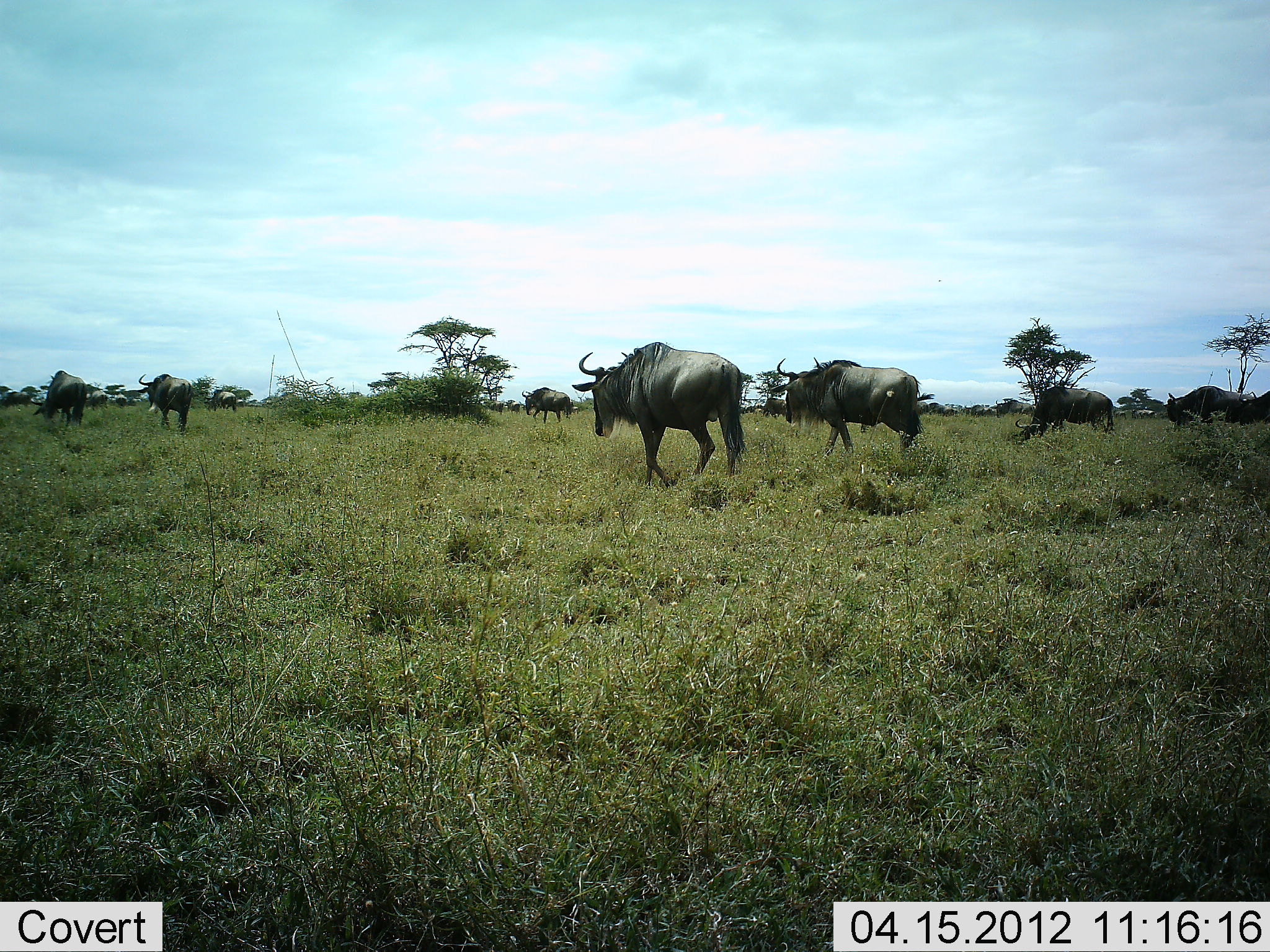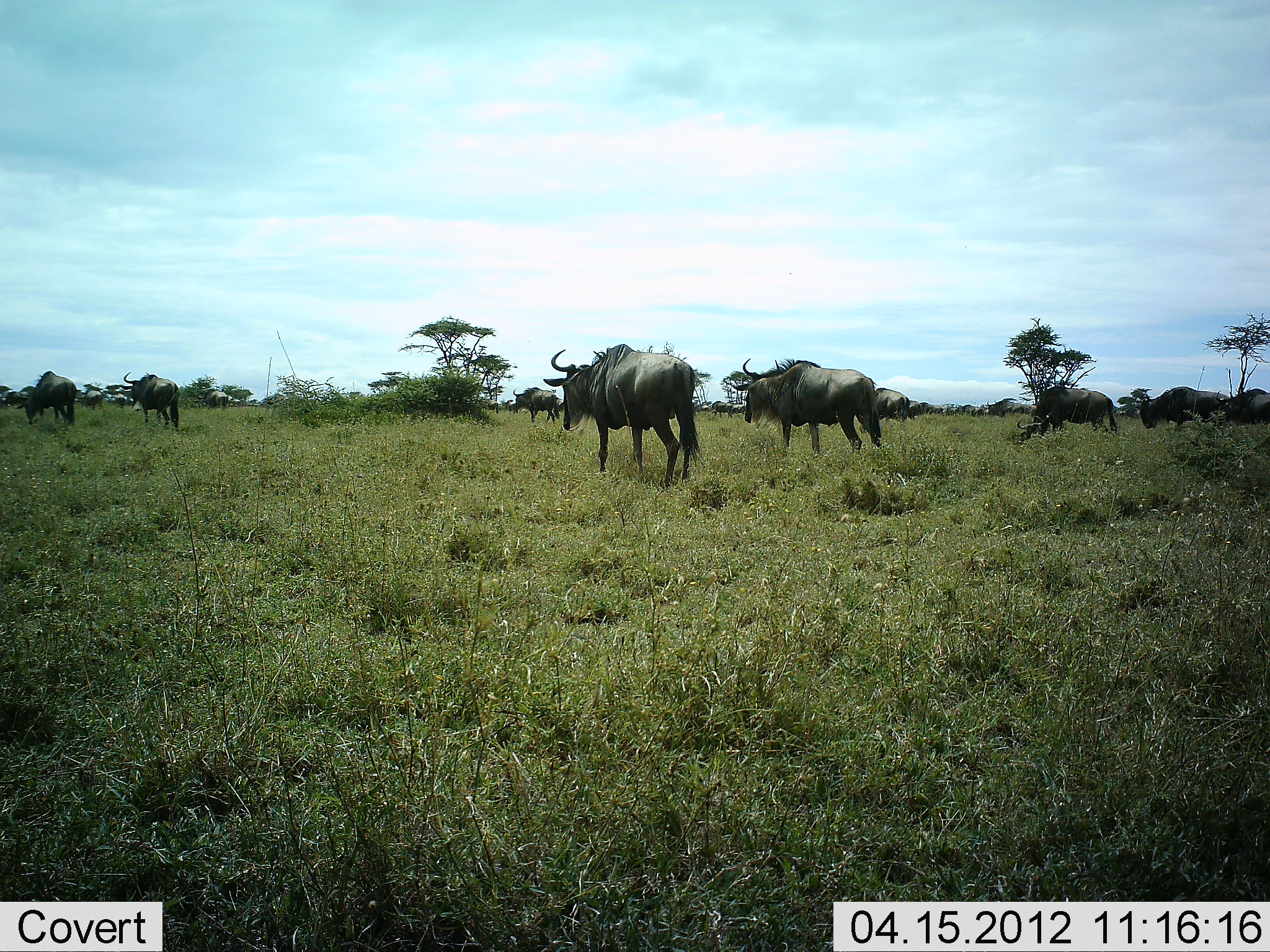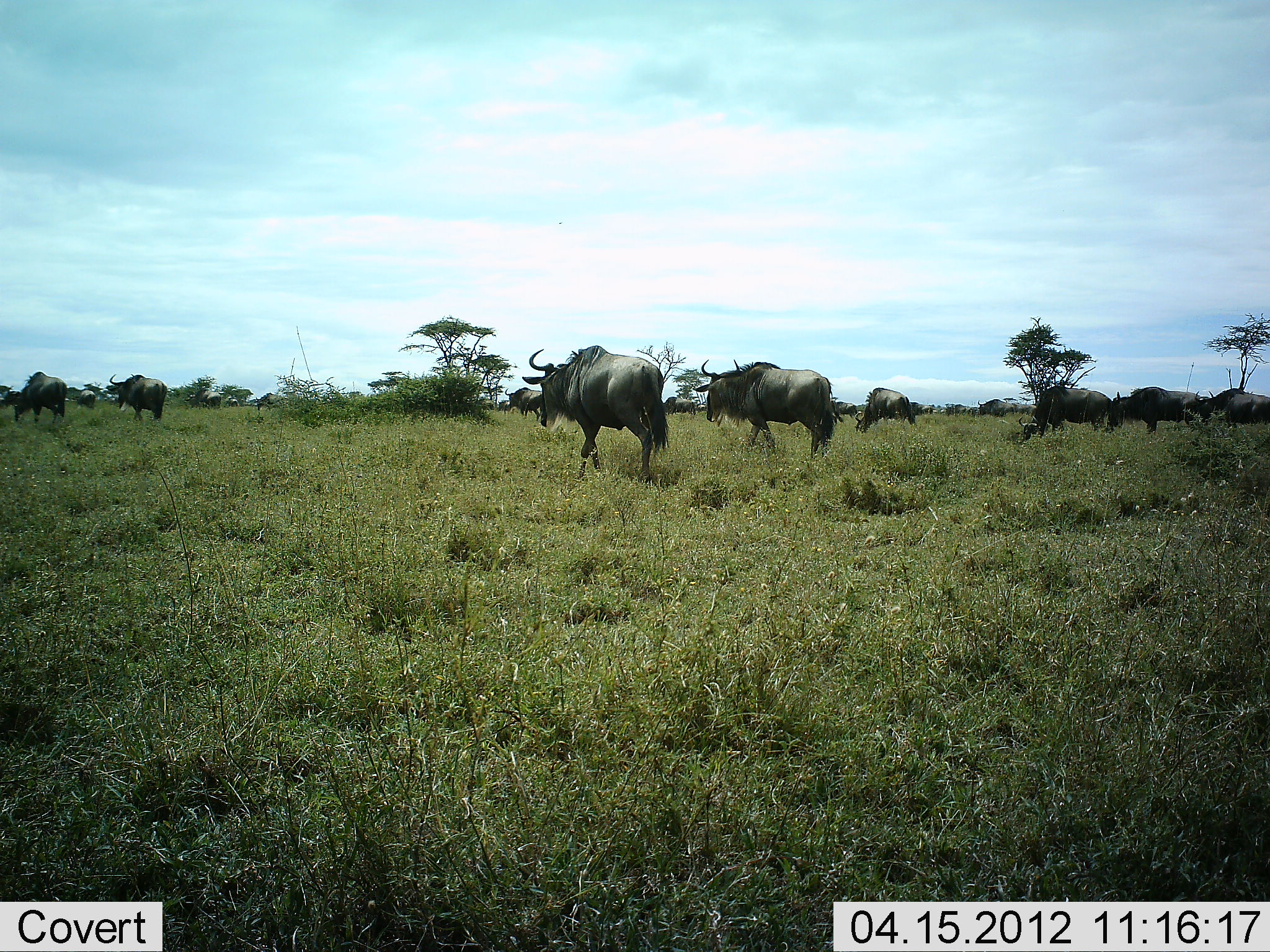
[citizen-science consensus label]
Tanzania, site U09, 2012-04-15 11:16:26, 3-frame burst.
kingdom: Animalia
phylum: Chordata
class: Mammalia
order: Artiodactyla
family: Bovidae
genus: Connochaetes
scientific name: Connochaetes taurinus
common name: blue wildebeest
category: wildebeest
Wildebeest (blue wildebeest) (Connochaetes taurinus), count 11-50. Behavior (volunteer vote fractions): standing 30%, resting 9%, moving 96%, interacting 4%. Young present (vote fraction): 0%. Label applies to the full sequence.